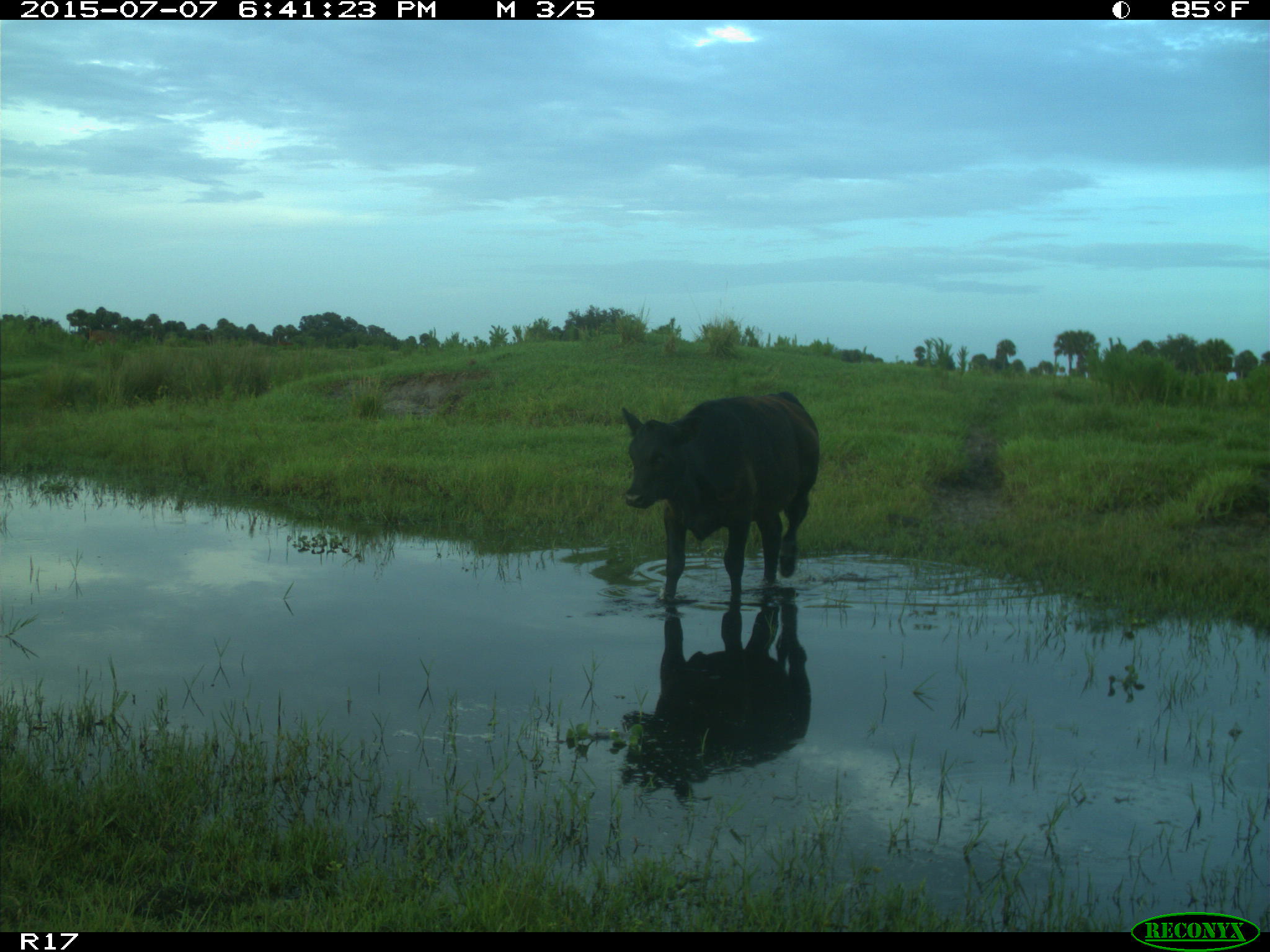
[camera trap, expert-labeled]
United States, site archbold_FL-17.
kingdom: Animalia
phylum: Chordata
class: Mammalia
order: Artiodactyla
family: Bovidae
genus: Bos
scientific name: Bos taurus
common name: domestic cow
Bos taurus (domestic cow).